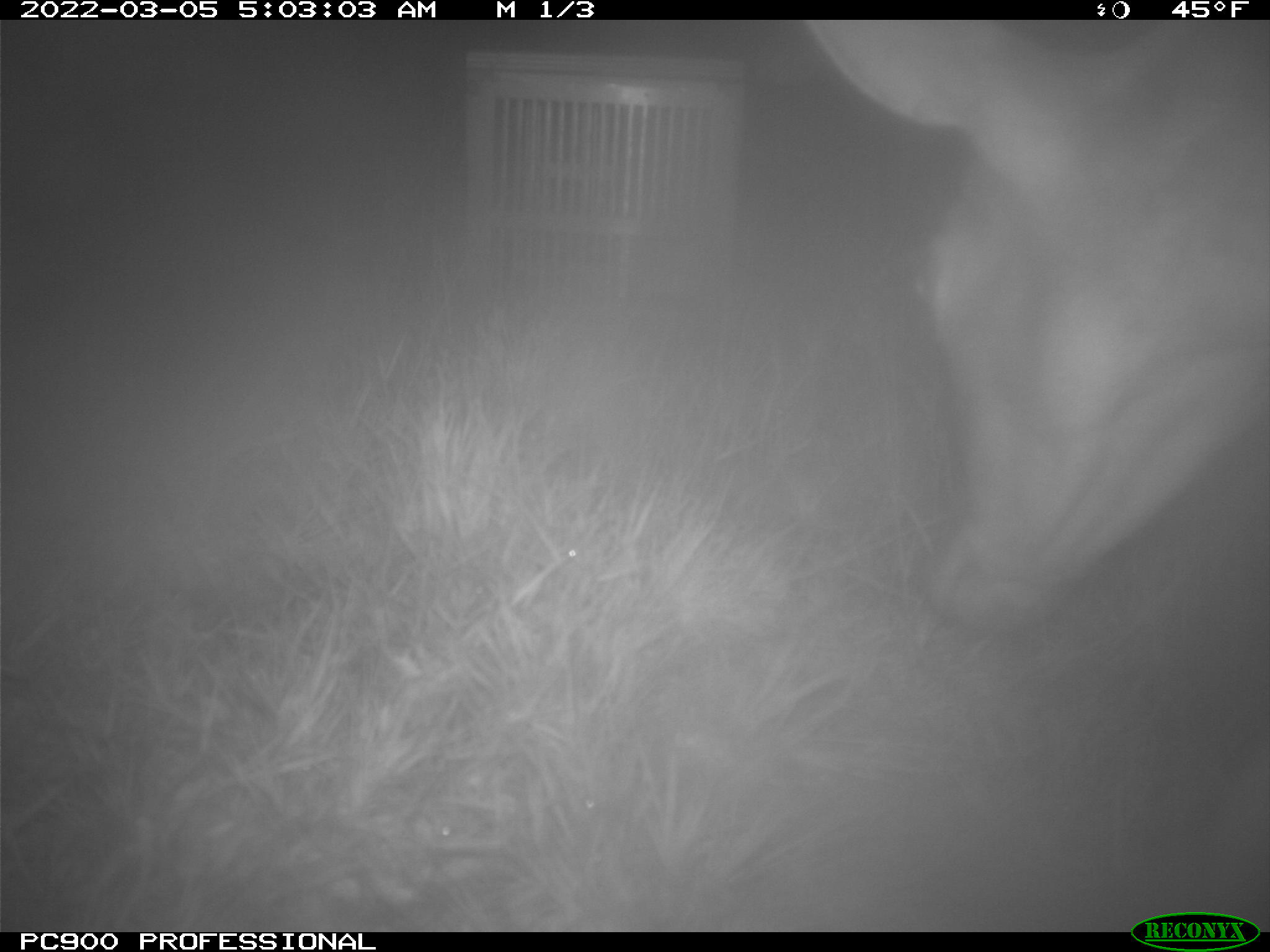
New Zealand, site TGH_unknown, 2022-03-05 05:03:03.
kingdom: Animalia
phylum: Chordata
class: Mammalia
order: Artiodactyla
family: Cervidae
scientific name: Cervidae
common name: deer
Deer (Cervidae).